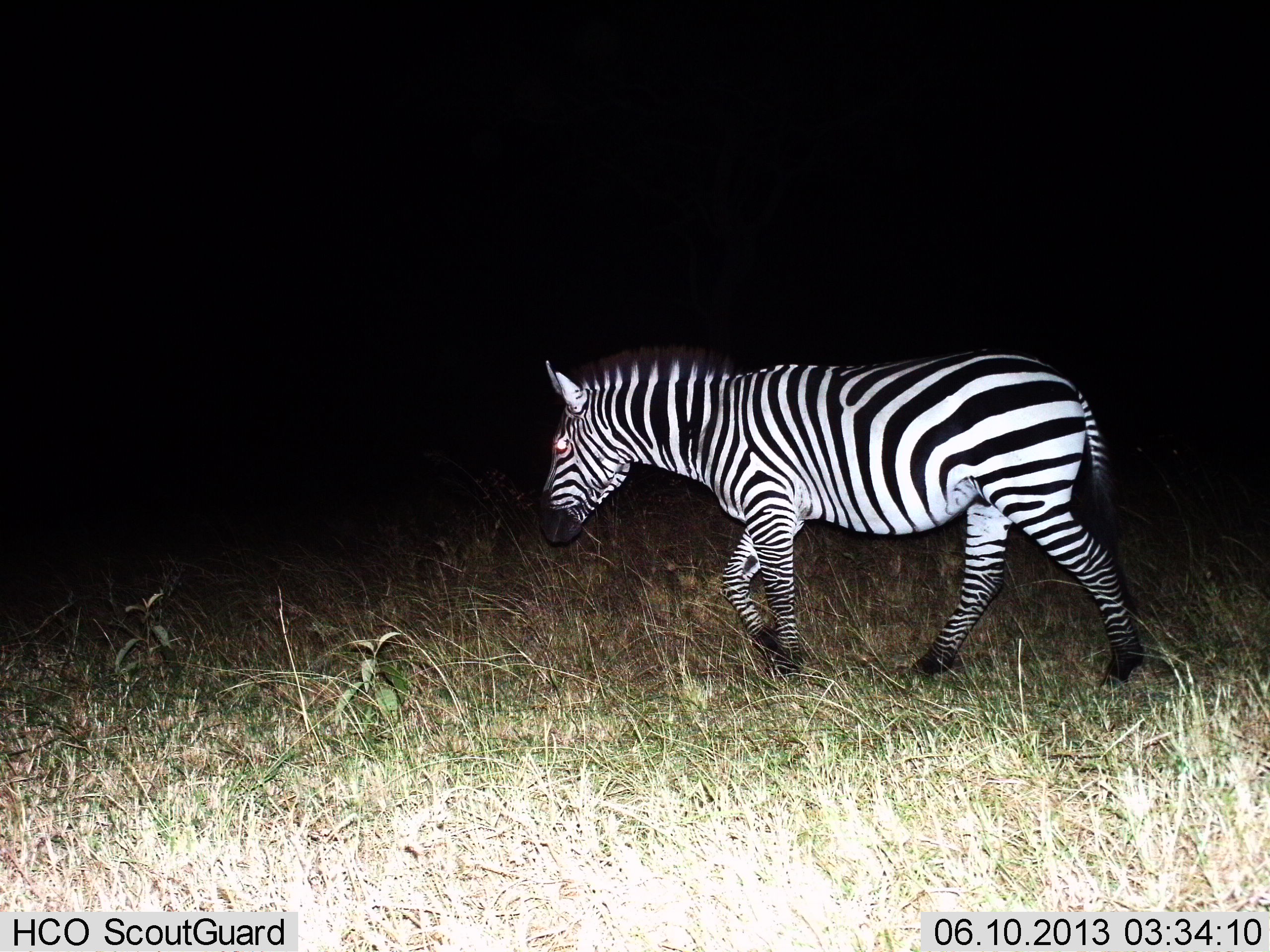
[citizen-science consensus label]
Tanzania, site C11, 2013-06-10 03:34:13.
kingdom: Animalia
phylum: Chordata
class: Mammalia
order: Perissodactyla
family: Equidae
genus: Equus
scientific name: Equus quagga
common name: plains zebra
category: zebra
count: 1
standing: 10%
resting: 0%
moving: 85%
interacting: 0%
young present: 0%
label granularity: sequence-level